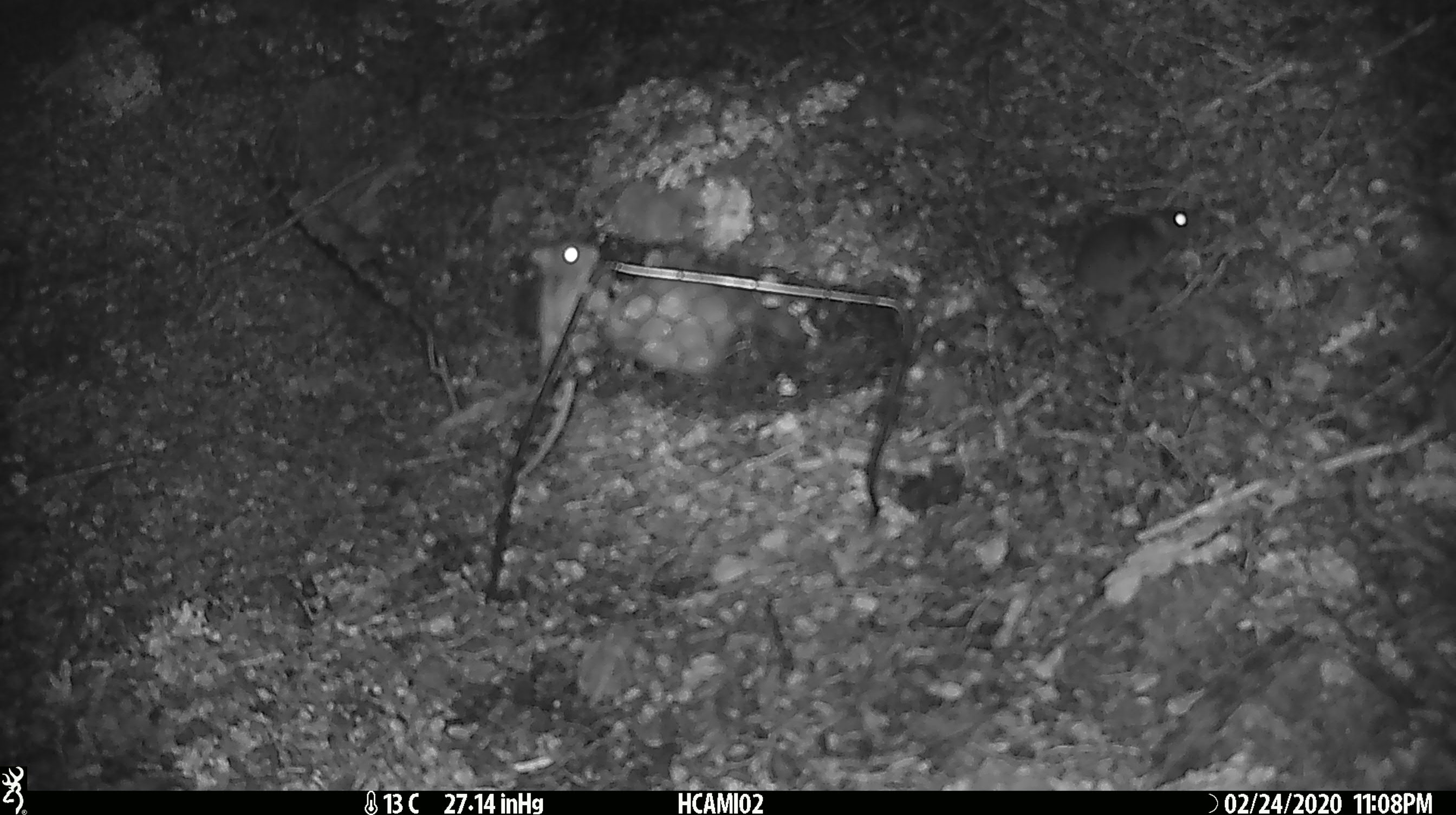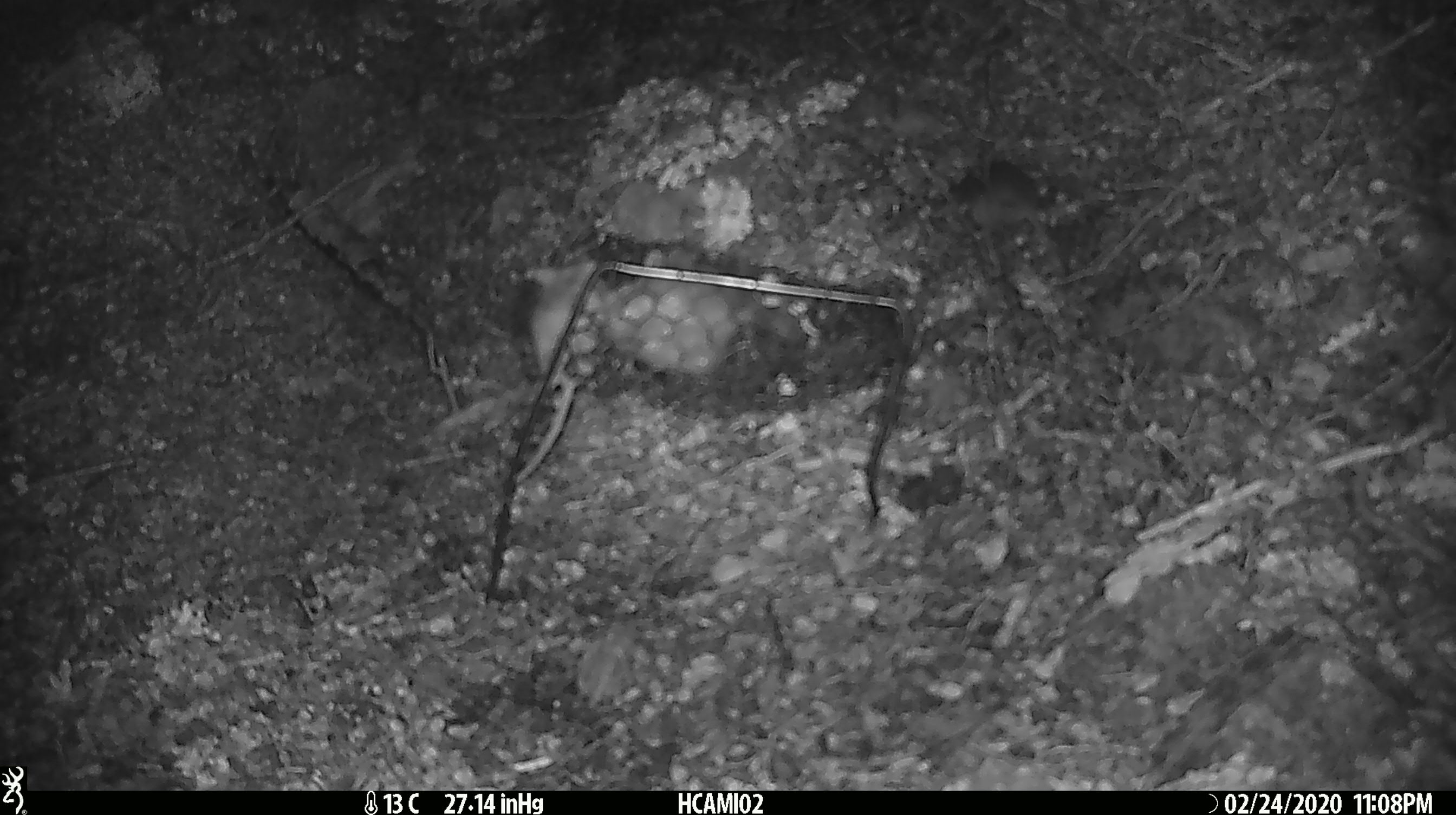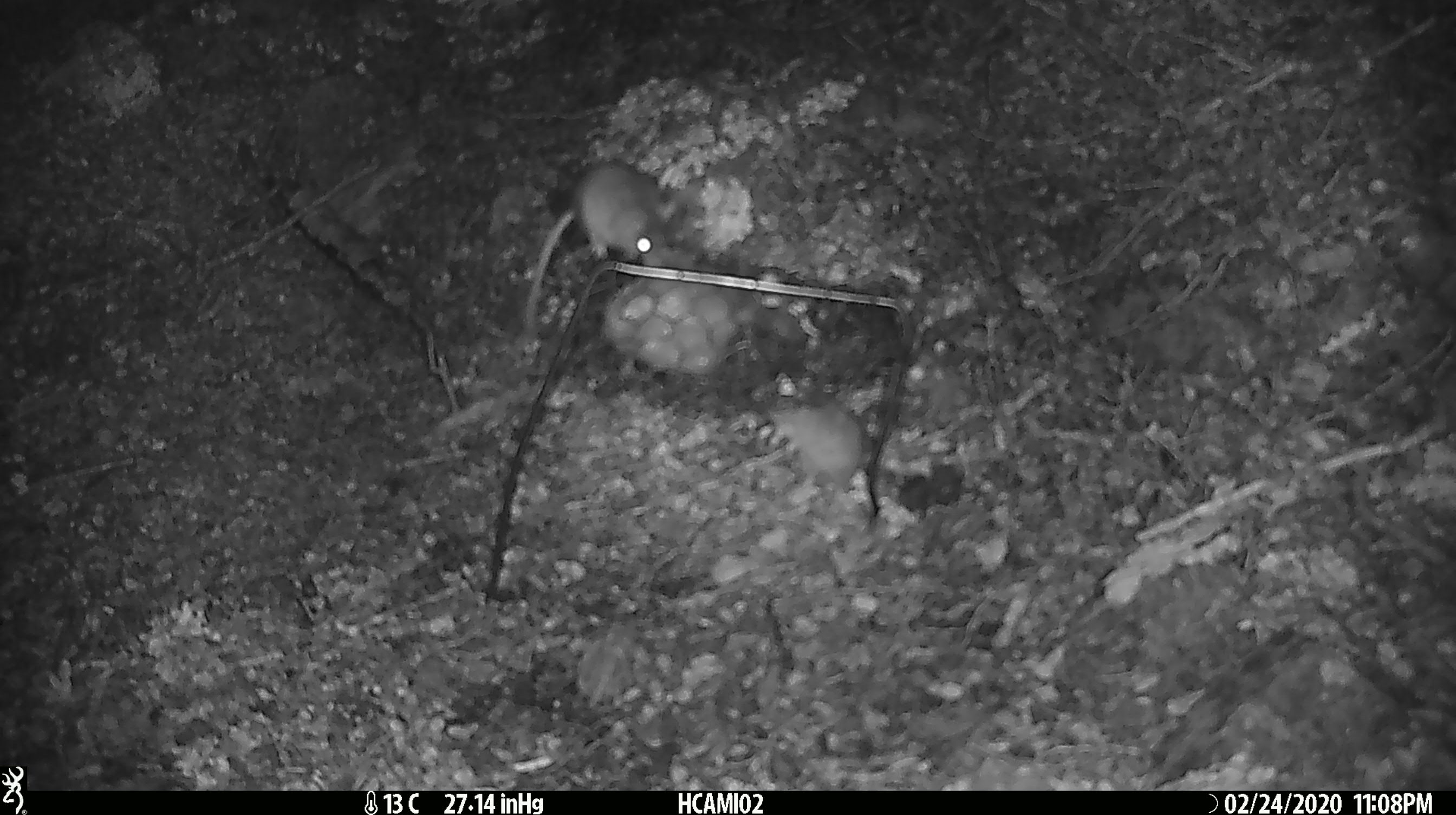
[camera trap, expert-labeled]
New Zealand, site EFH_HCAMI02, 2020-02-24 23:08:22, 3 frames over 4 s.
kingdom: Animalia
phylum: Chordata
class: Mammalia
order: Rodentia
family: Muridae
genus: Mus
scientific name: Mus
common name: mouse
Mouse (Mus).